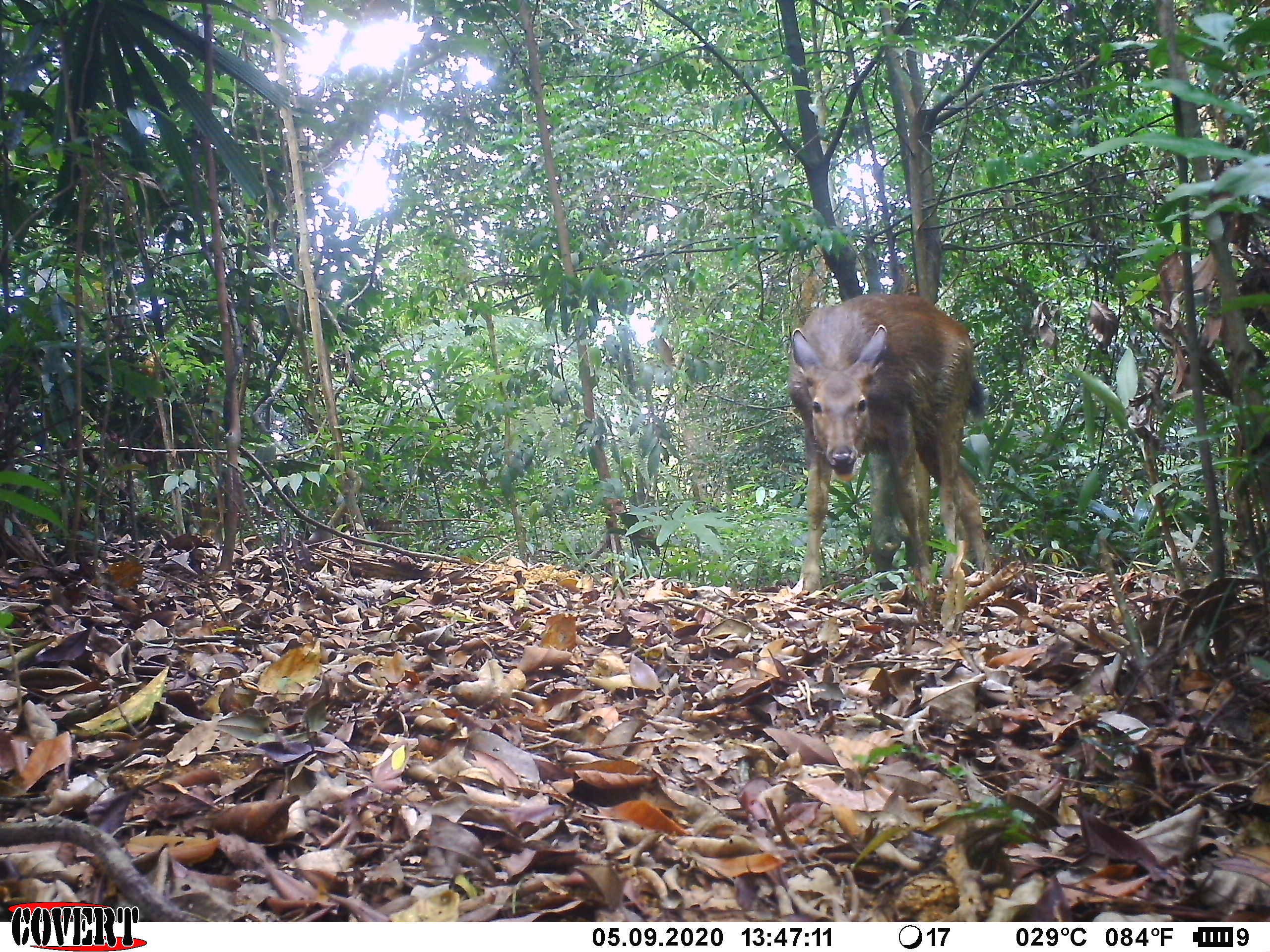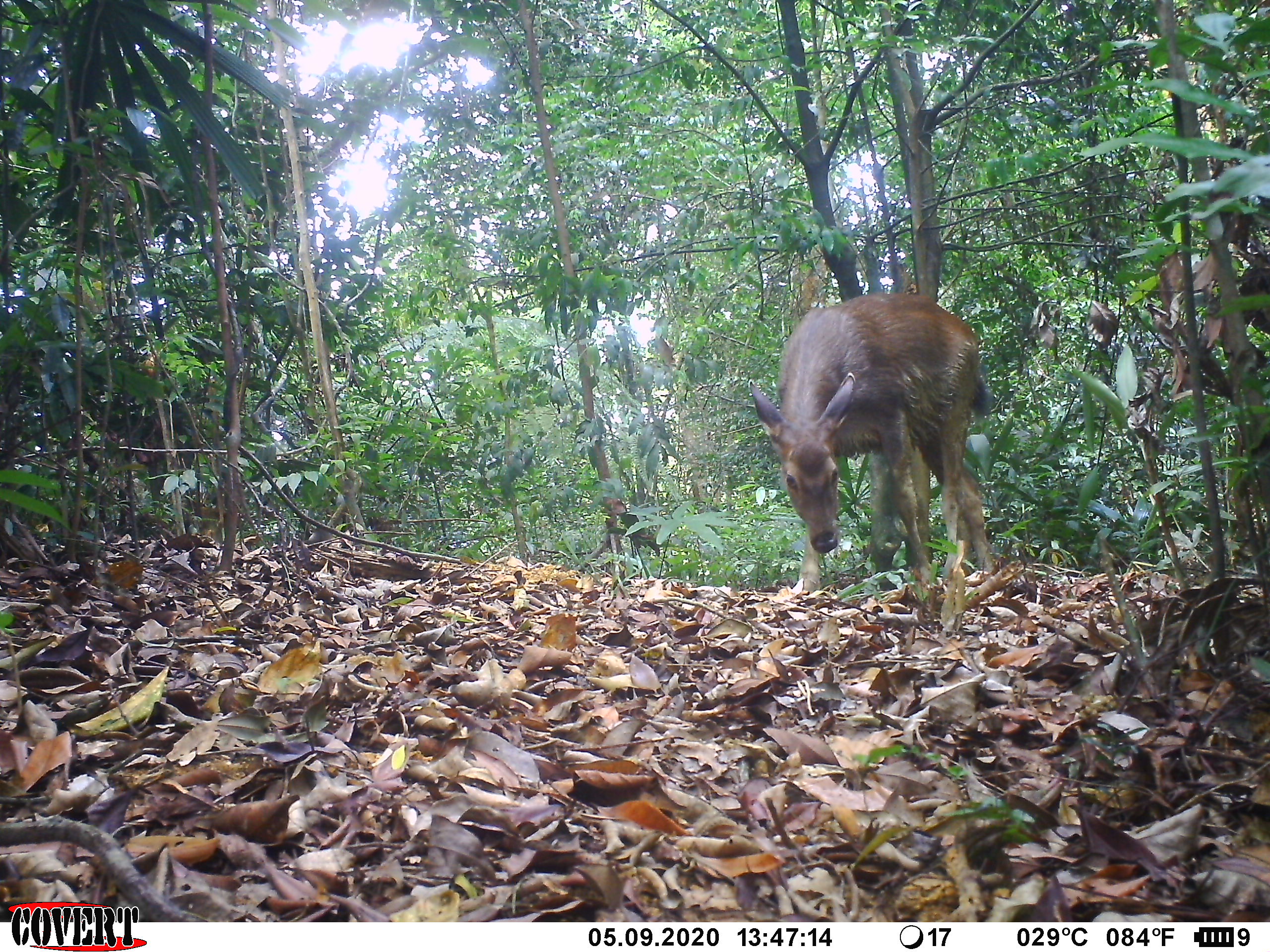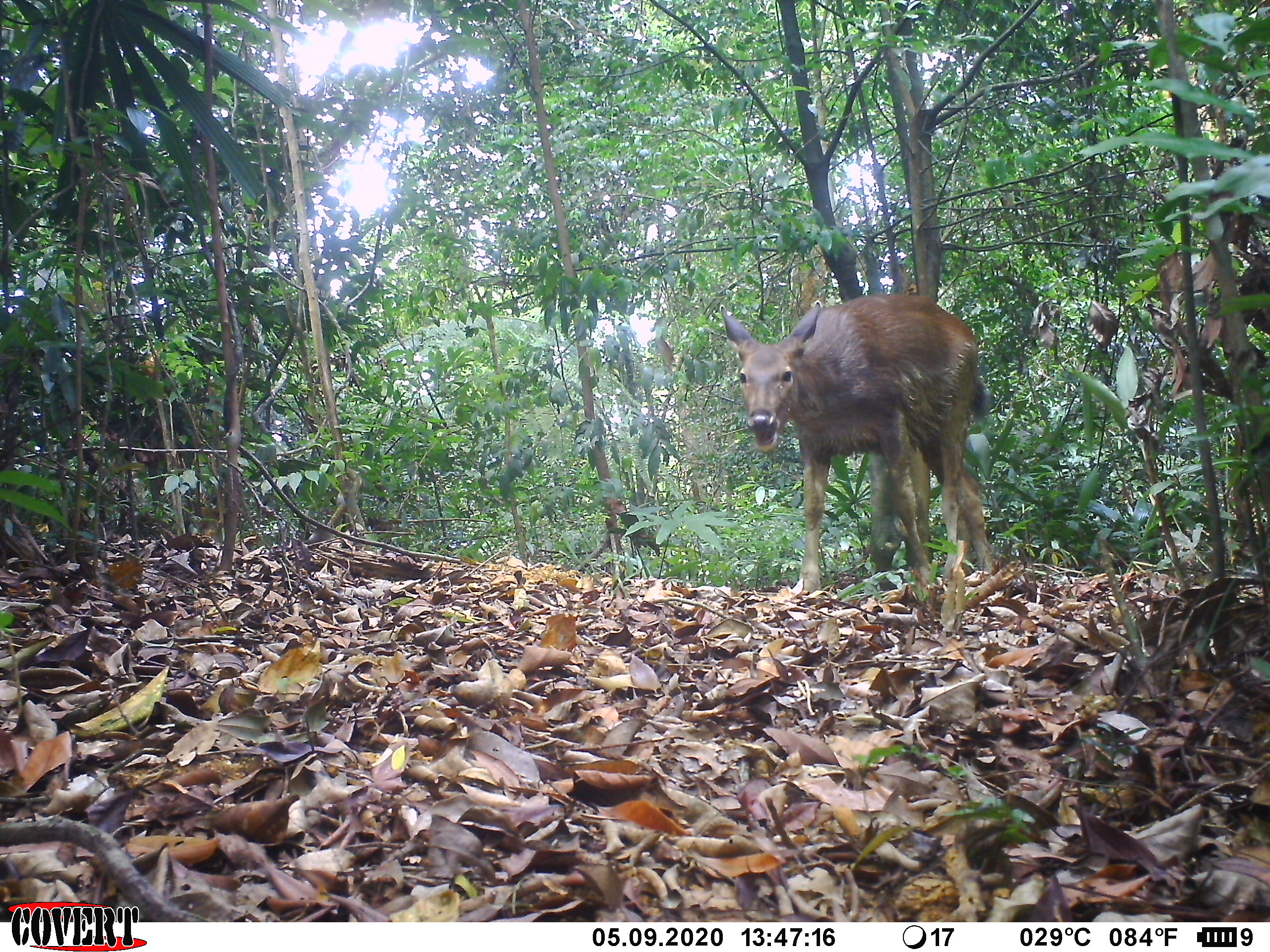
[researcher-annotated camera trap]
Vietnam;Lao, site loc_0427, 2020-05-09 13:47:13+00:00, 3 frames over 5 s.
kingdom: Animalia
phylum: Chordata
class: Mammalia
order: Artiodactyla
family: Cervidae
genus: Rusa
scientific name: Rusa unicolor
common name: sambar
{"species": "sambar (Rusa unicolor)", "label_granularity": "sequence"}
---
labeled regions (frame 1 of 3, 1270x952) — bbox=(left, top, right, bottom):
sambar: bbox=(786, 293, 993, 593)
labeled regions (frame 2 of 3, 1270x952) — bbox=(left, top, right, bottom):
sambar: bbox=(749, 292, 994, 597)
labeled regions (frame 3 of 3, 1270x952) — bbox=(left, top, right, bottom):
sambar: bbox=(719, 293, 998, 592)